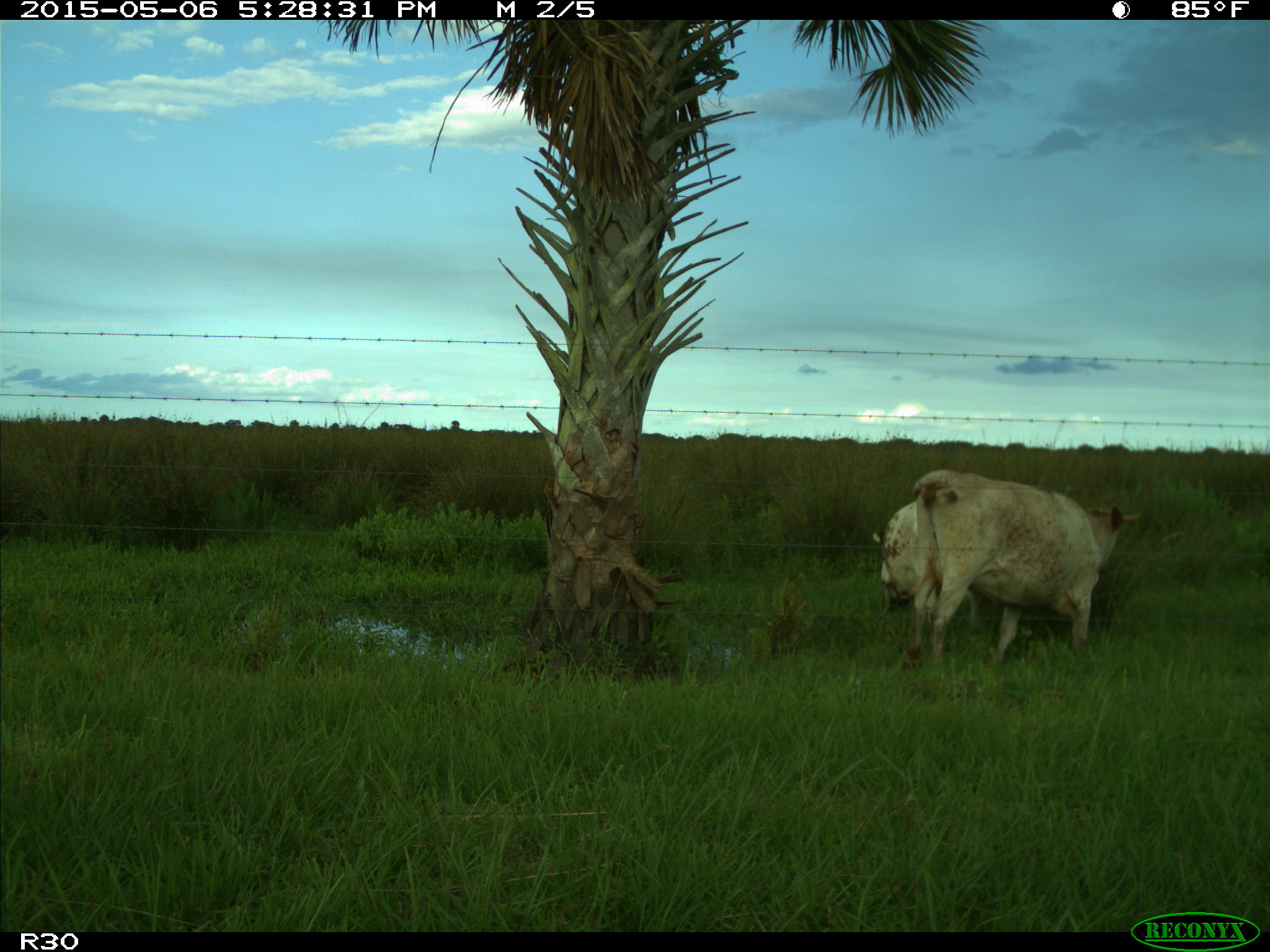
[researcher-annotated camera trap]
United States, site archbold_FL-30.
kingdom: Animalia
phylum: Chordata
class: Mammalia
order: Artiodactyla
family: Bovidae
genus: Bos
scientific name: Bos taurus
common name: domestic cow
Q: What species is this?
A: Bos taurus (domestic cow).